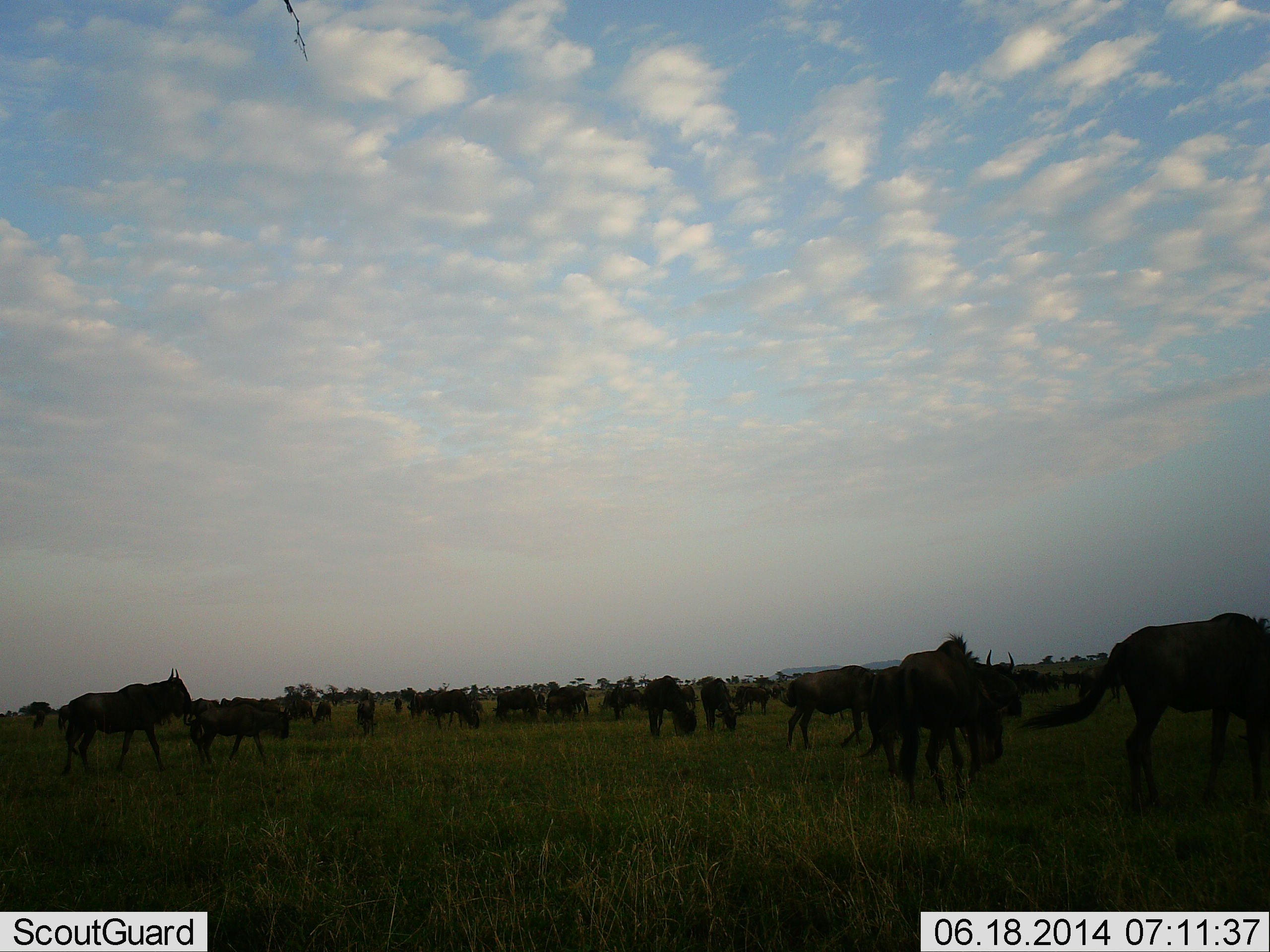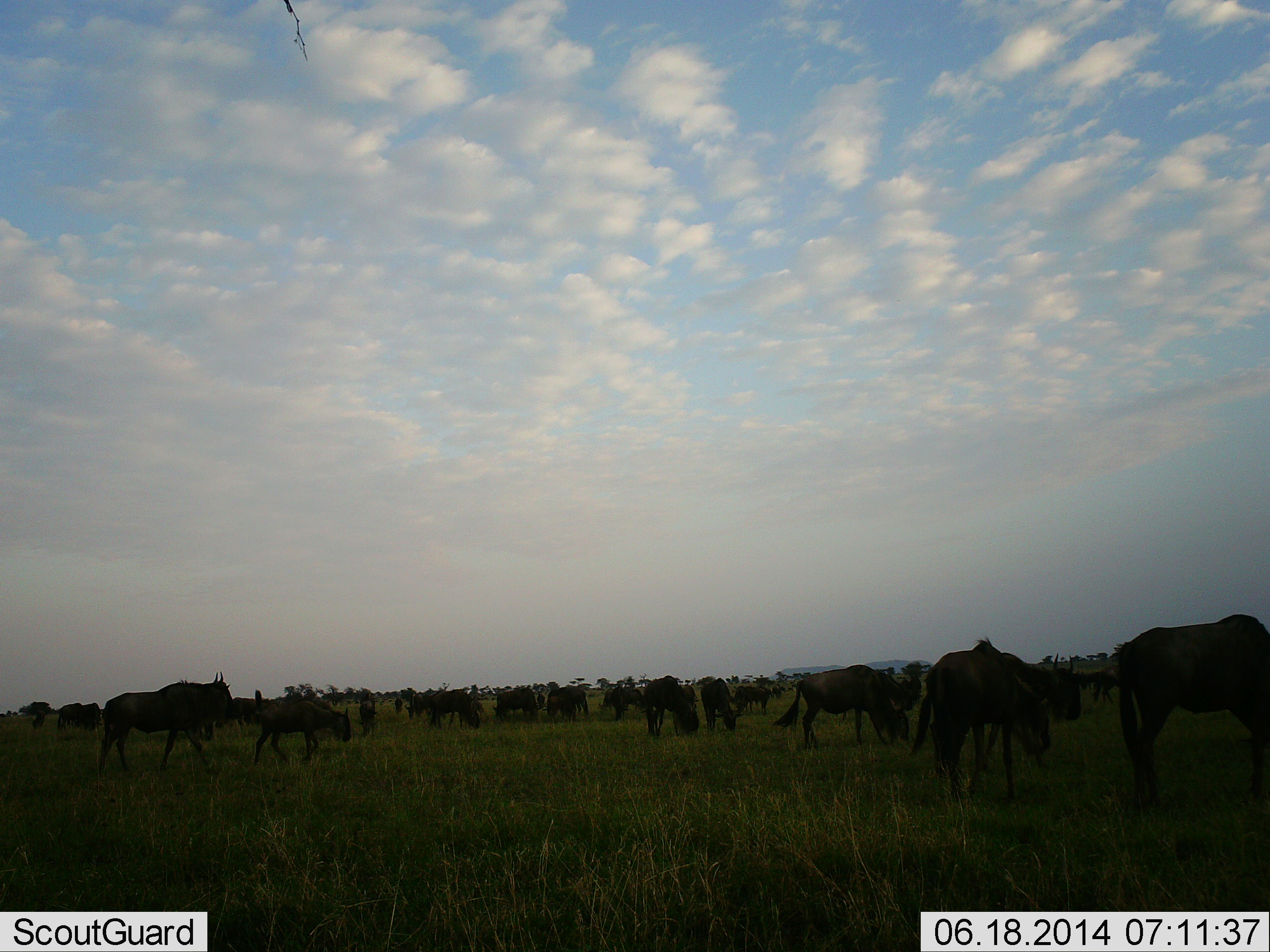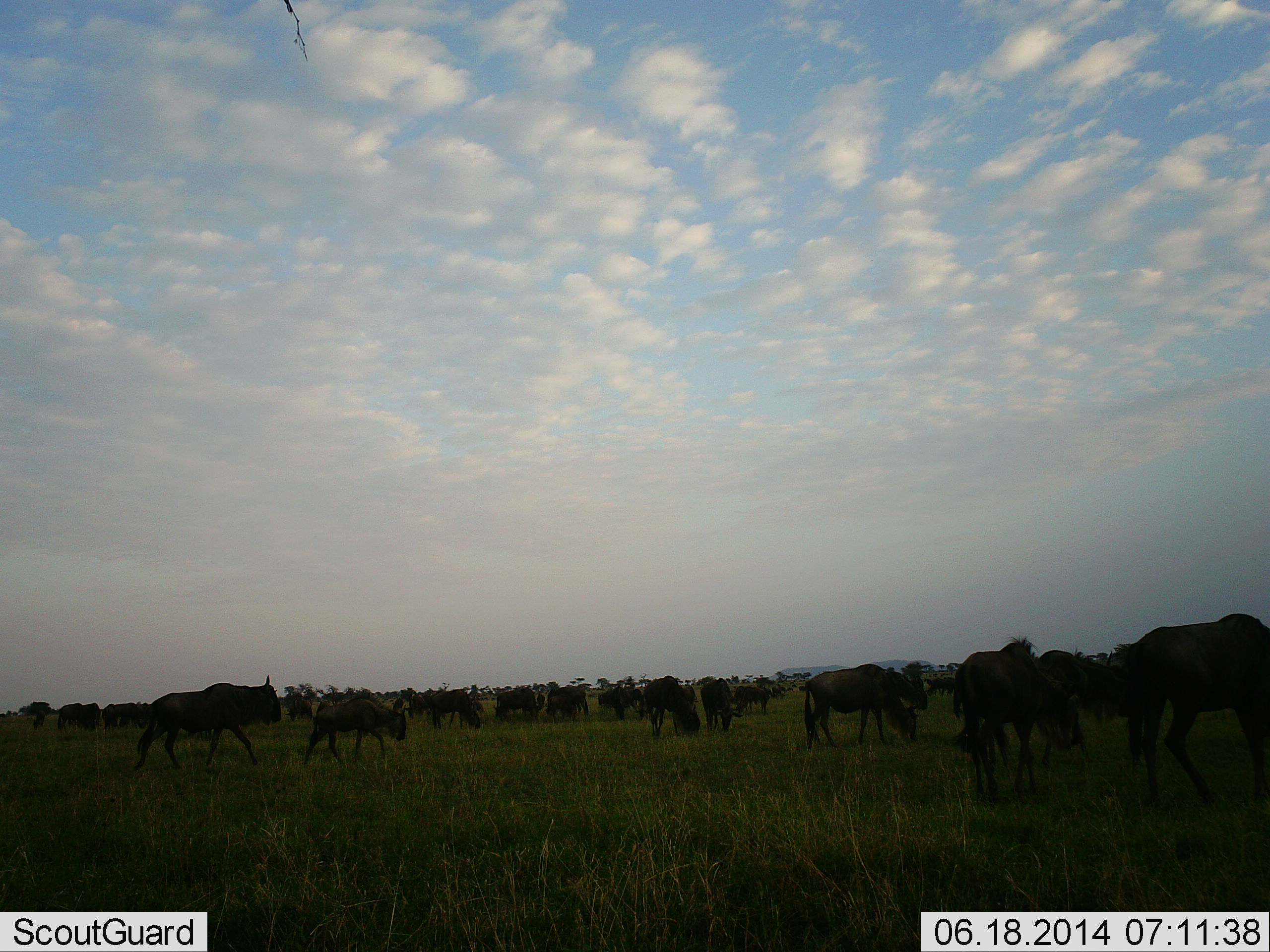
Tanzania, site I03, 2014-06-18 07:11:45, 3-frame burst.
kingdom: Animalia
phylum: Chordata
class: Mammalia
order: Artiodactyla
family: Bovidae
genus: Connochaetes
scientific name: Connochaetes taurinus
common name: blue wildebeest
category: wildebeest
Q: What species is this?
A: Wildebeest (blue wildebeest) (Connochaetes taurinus).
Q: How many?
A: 11-50.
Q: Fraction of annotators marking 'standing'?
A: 50%.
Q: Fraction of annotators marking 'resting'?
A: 10%.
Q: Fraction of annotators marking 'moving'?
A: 50%.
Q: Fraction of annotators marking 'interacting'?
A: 10%.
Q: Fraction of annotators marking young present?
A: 0%.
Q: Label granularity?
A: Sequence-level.